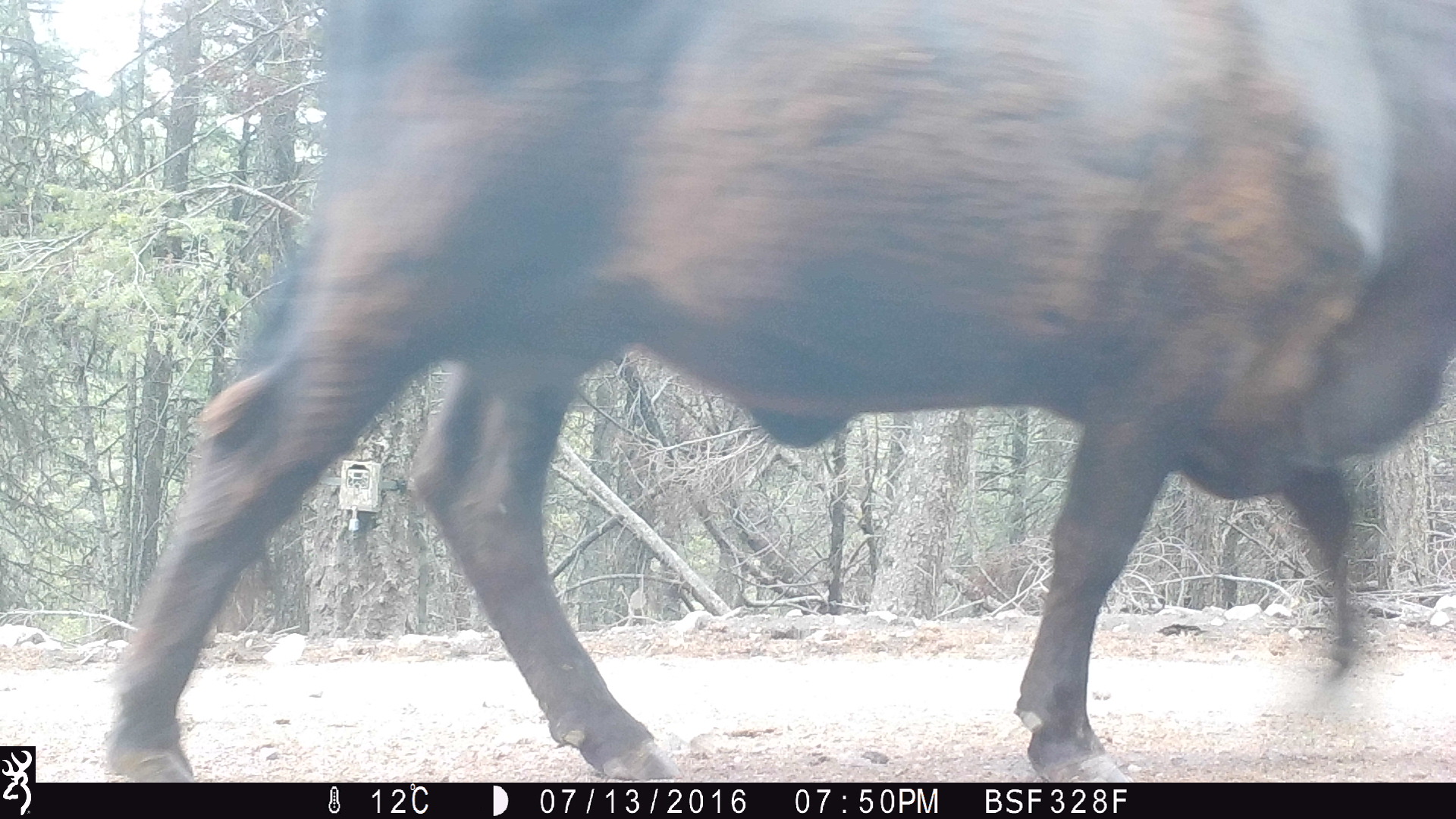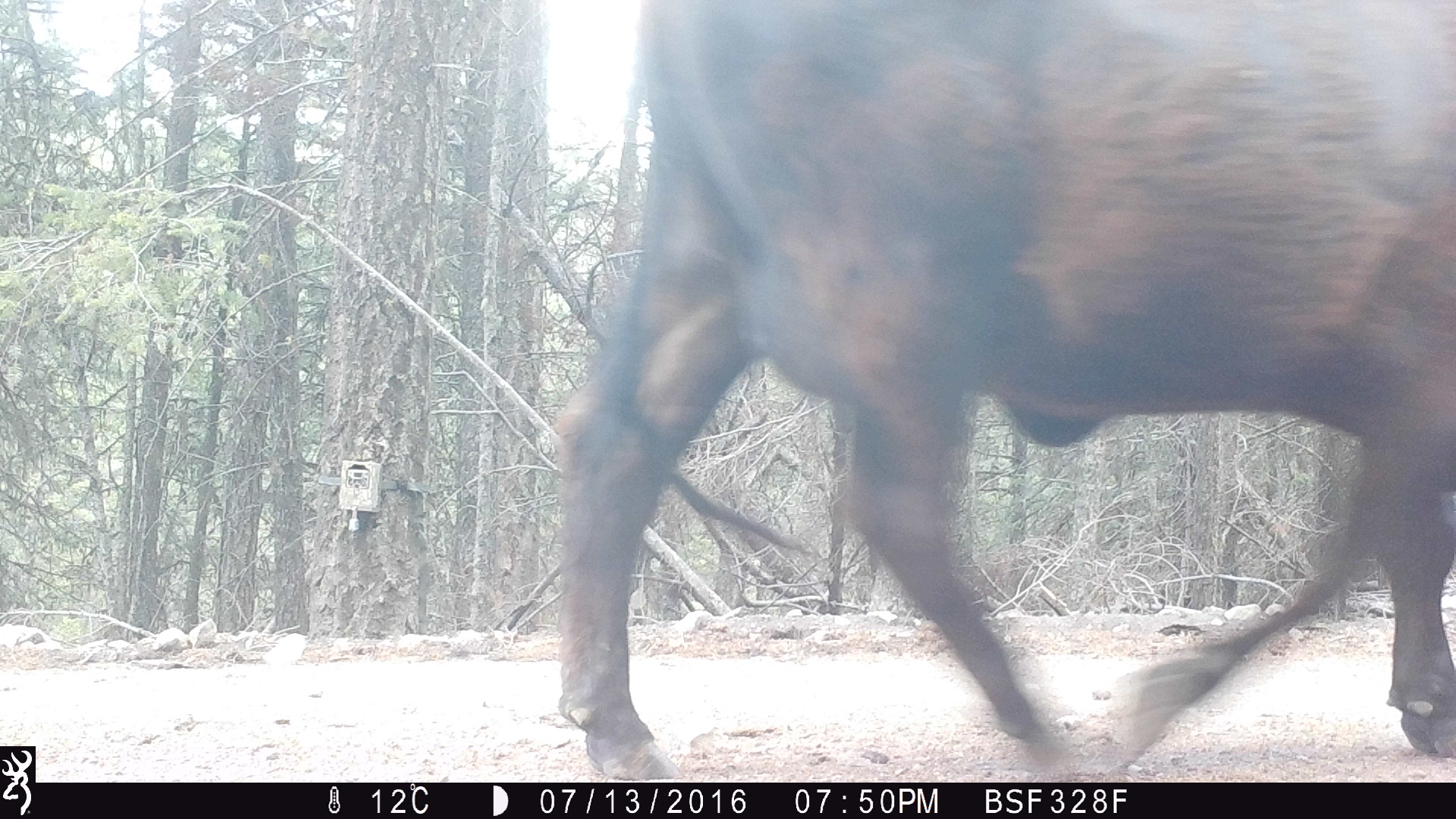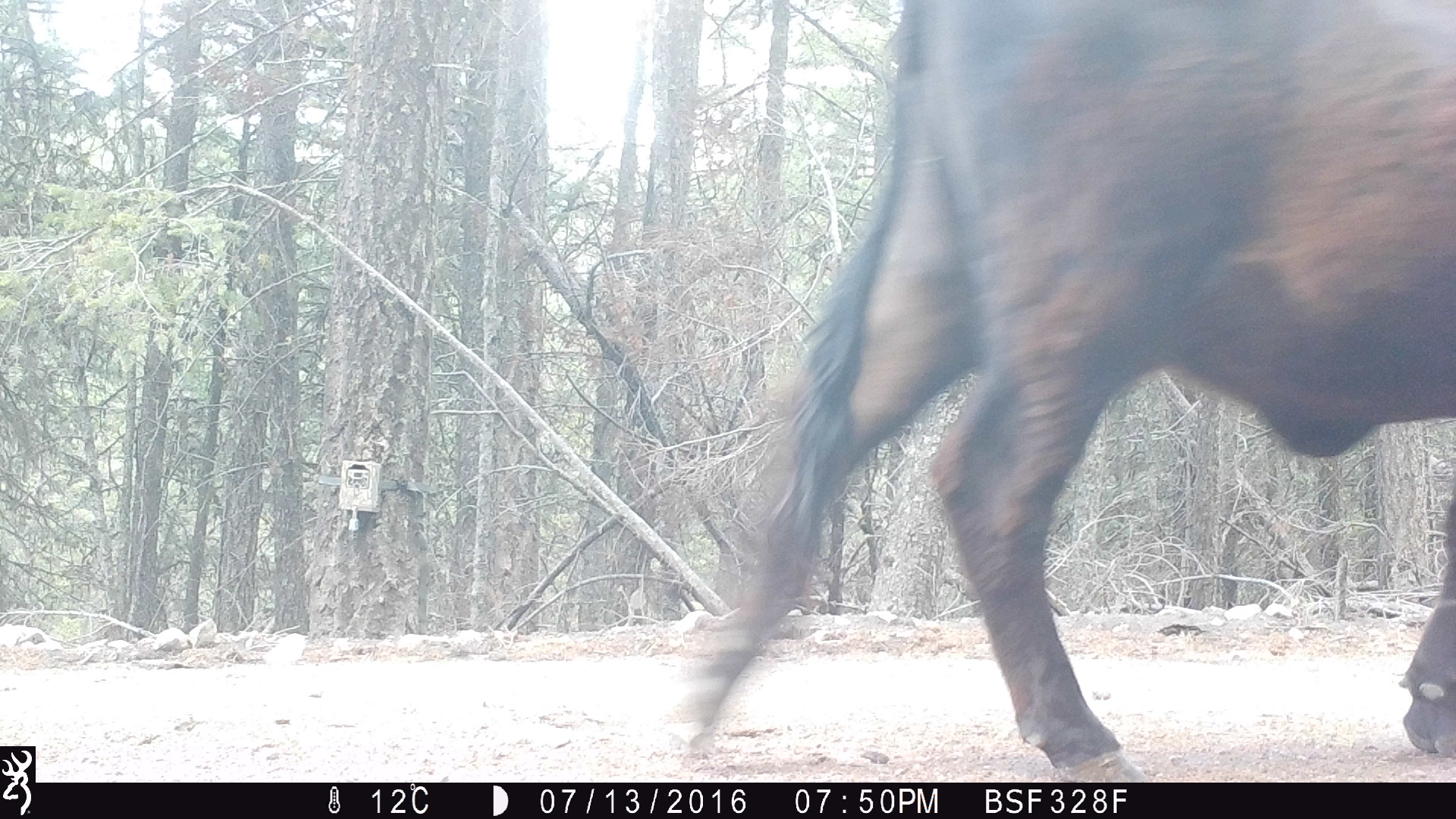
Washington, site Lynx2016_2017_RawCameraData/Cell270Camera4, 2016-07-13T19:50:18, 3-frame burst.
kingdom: Animalia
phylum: Chordata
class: Mammalia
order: Artiodactyla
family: Bovidae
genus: Bos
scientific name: Bos taurus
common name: domestic cattle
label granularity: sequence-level